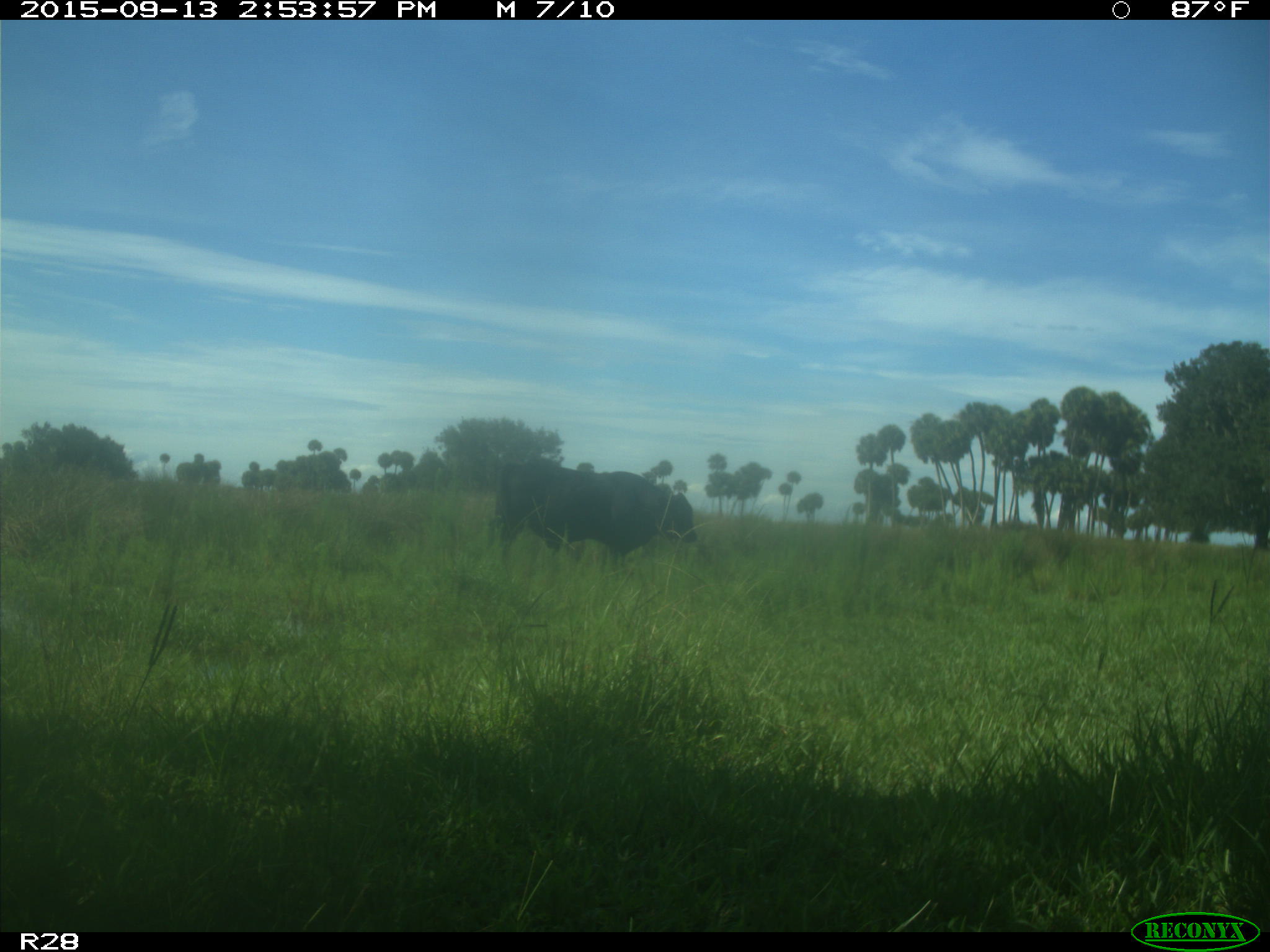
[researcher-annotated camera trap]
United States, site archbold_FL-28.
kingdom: Animalia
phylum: Chordata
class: Mammalia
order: Artiodactyla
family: Bovidae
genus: Bos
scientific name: Bos taurus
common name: domestic cow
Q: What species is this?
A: Bos taurus (domestic cow).